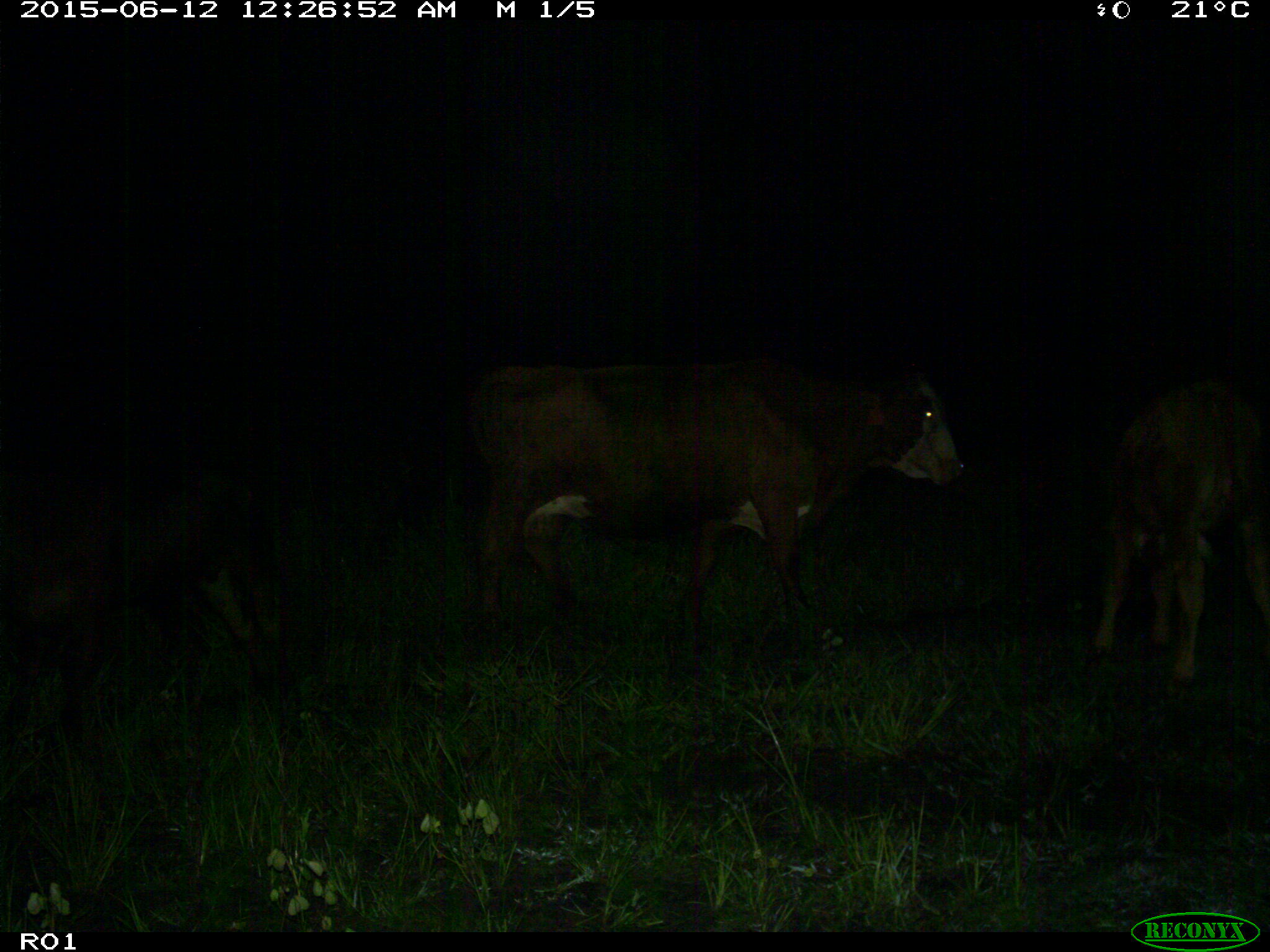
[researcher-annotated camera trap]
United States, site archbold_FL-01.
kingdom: Animalia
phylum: Chordata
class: Mammalia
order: Artiodactyla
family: Bovidae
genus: Bos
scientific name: Bos taurus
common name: domestic cow